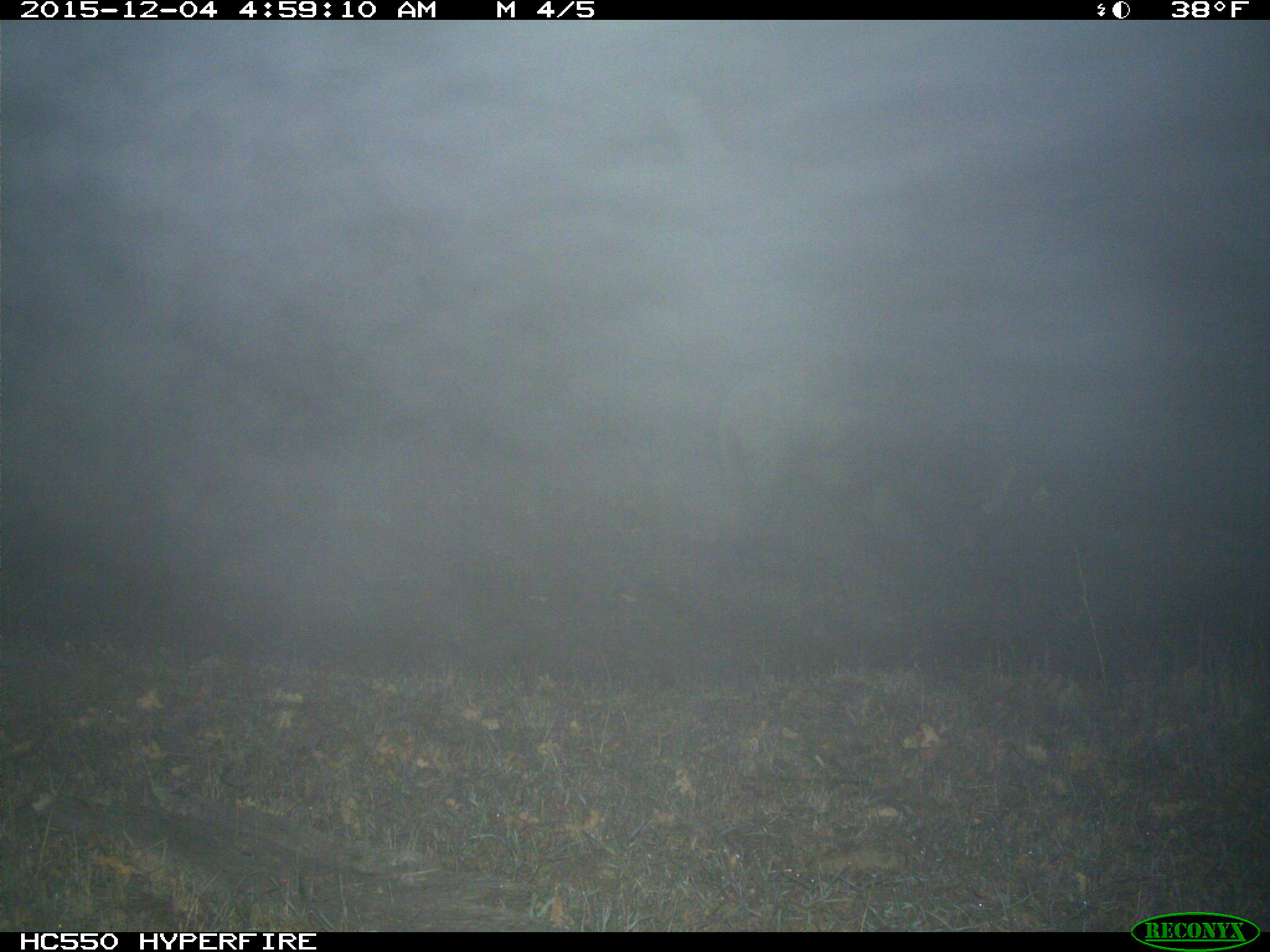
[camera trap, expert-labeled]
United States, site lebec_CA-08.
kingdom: Animalia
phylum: Chordata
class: Mammalia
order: Artiodactyla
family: Suidae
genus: Sus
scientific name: Sus scrofa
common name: wild boar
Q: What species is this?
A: Sus scrofa (wild boar).